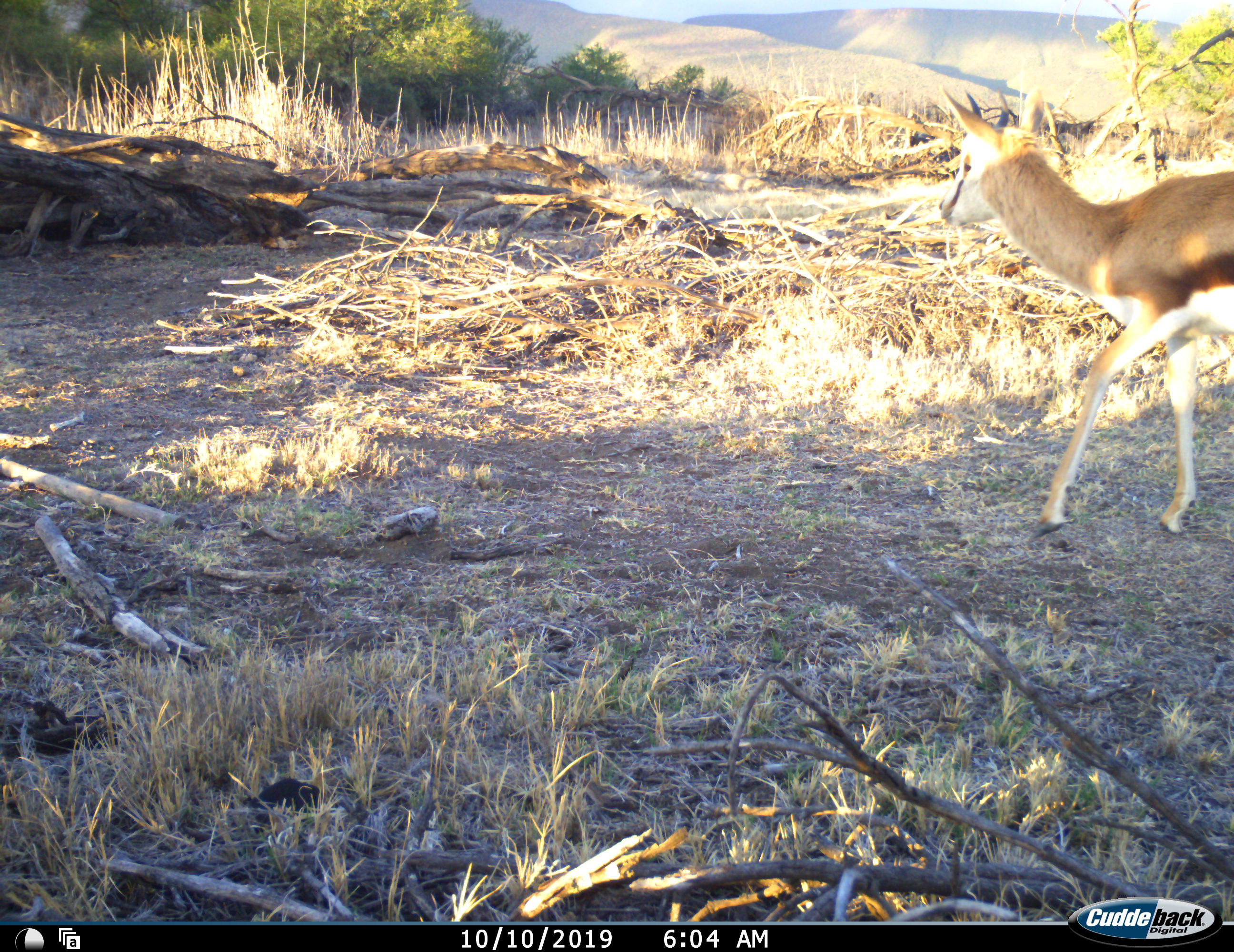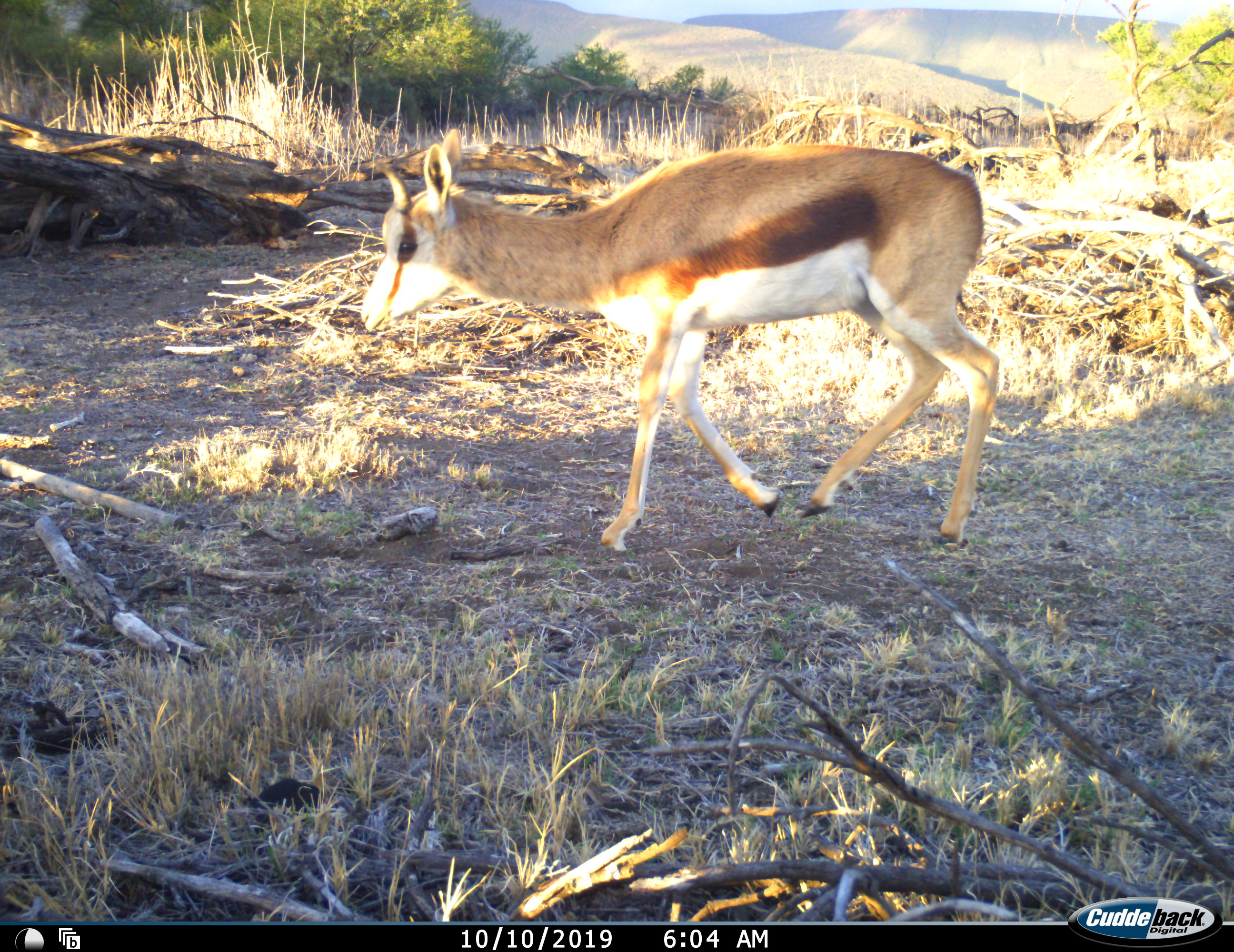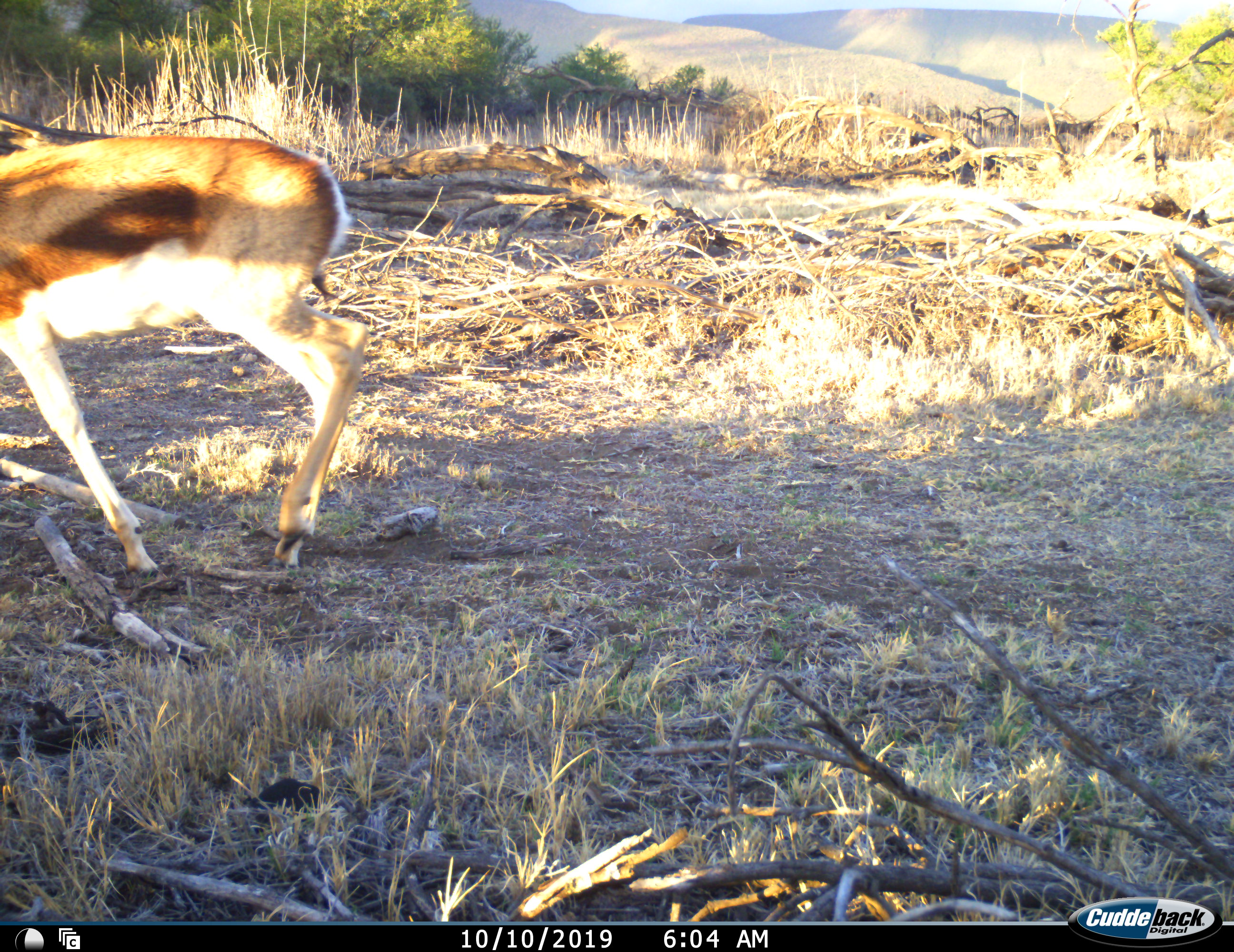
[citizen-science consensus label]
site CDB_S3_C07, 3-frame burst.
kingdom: Animalia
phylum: Chordata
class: Mammalia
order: Artiodactyla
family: Bovidae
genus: Antidorcas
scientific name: Antidorcas marsupialis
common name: springbok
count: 1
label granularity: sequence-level